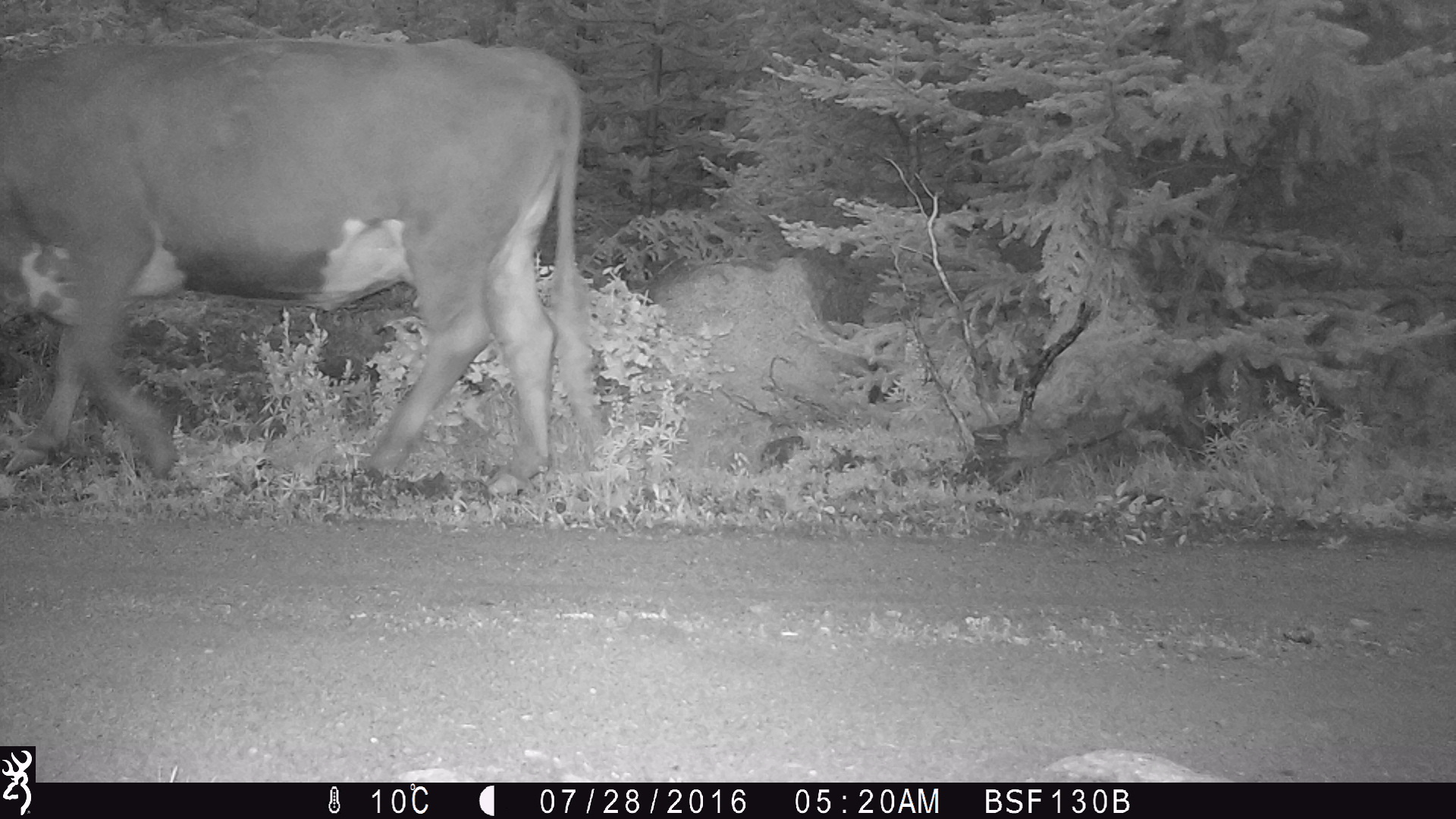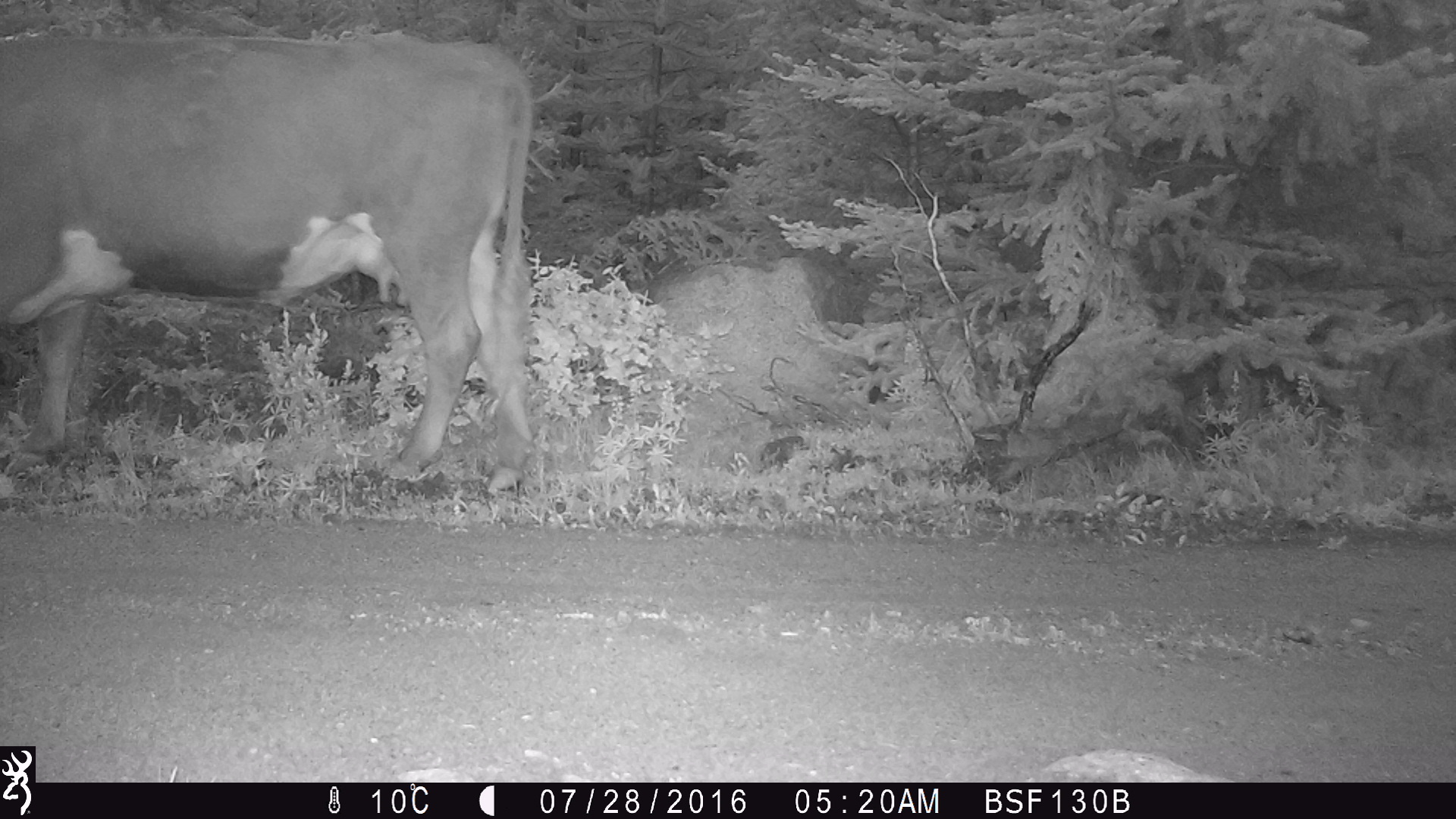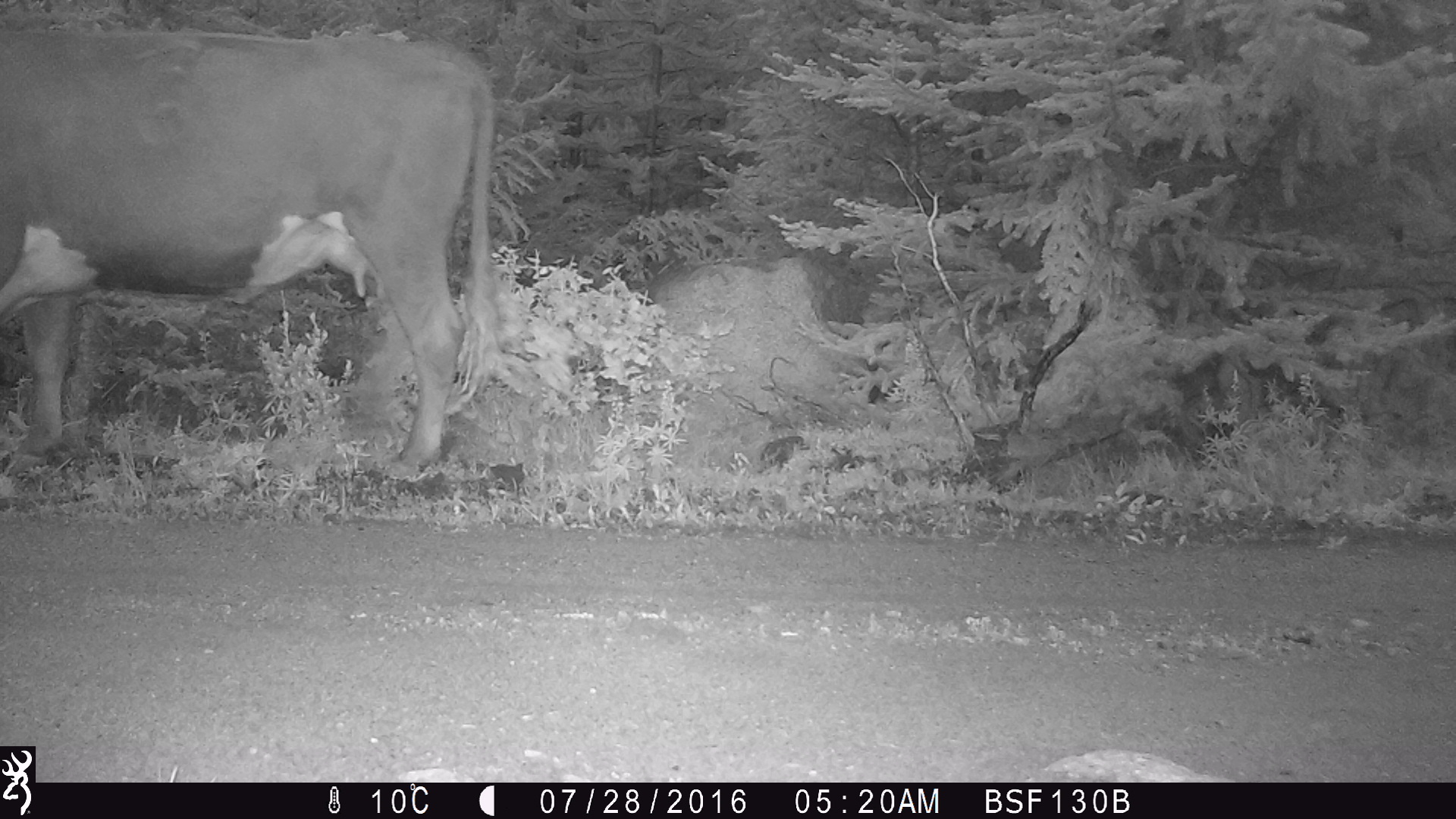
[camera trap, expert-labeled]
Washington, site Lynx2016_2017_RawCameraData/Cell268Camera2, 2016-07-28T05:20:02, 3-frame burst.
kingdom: Animalia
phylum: Chordata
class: Mammalia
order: Artiodactyla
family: Bovidae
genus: Bos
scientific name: Bos taurus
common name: domestic cattle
Domestic cattle (Bos taurus). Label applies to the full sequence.